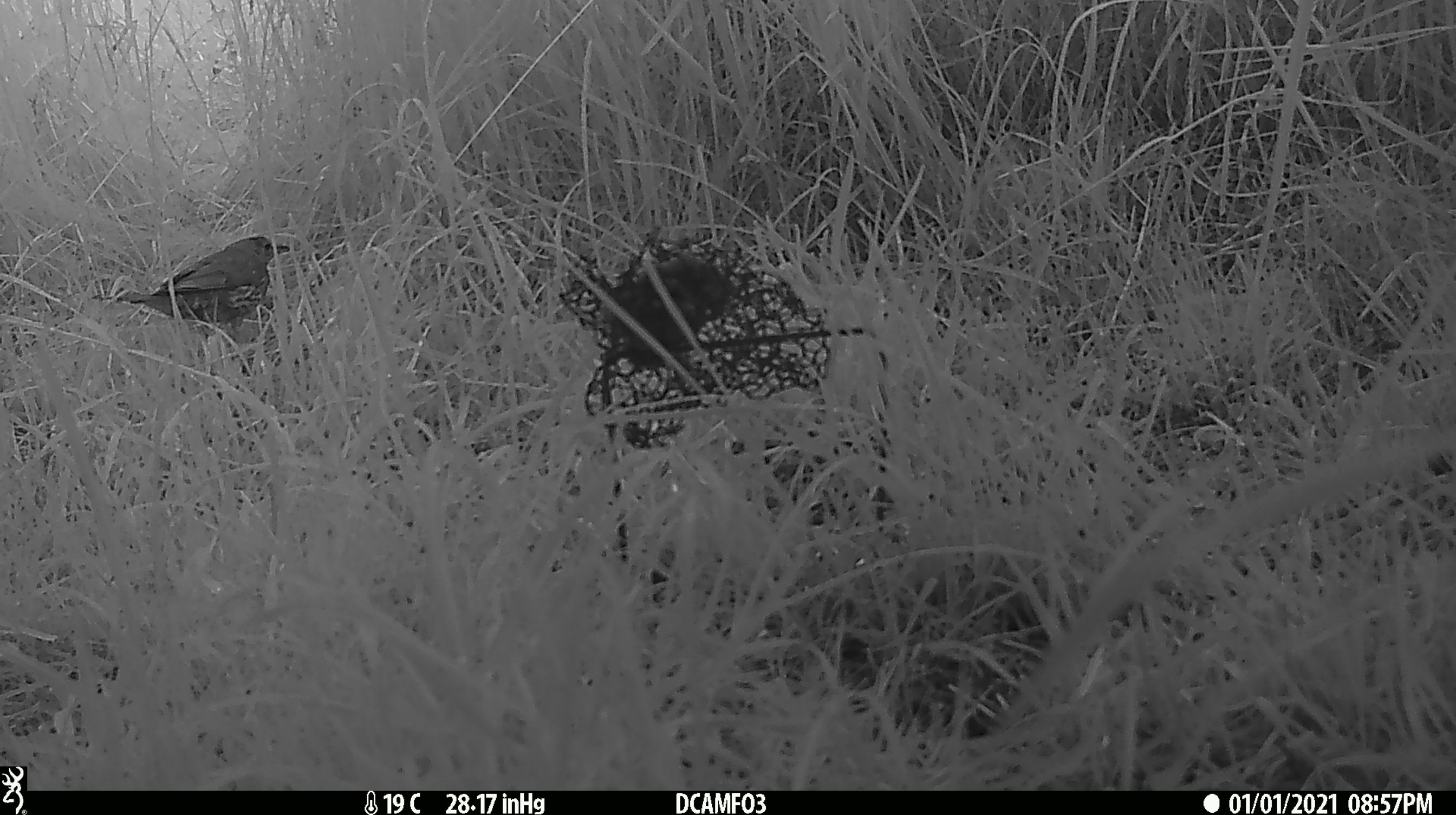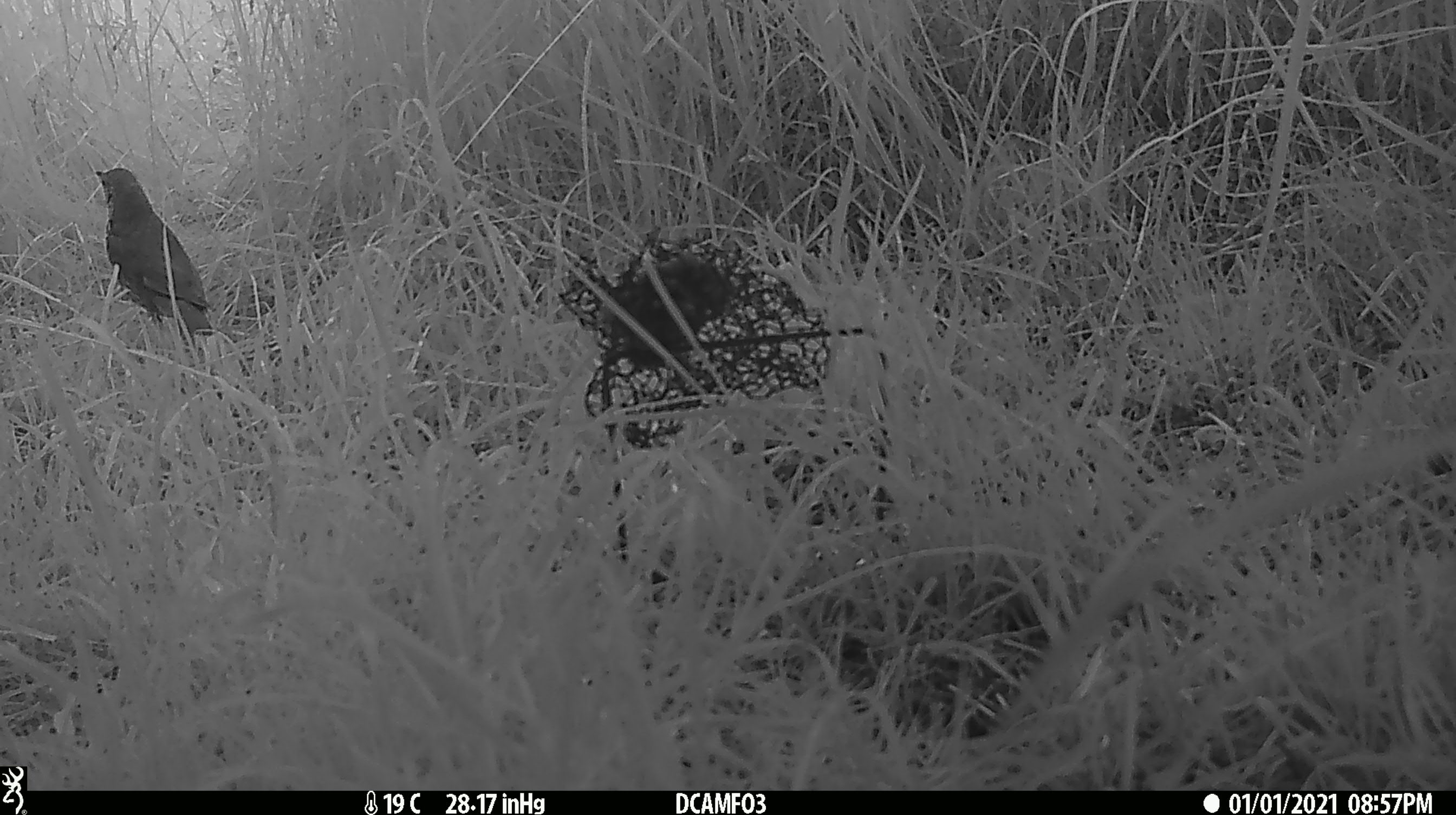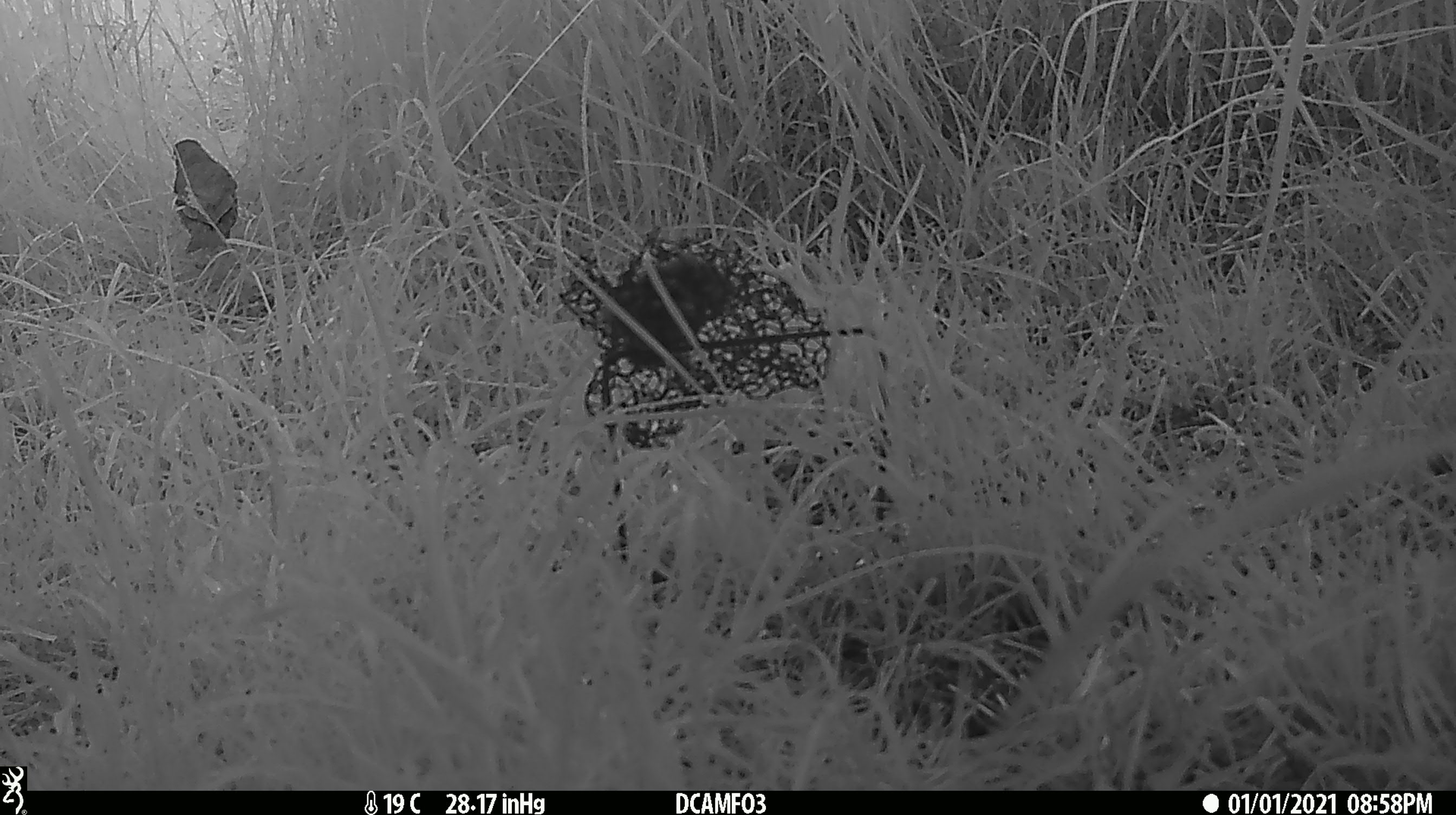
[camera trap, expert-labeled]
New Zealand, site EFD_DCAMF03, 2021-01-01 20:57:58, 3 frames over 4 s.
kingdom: Animalia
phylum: Chordata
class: Aves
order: Passeriformes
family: Turdidae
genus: Turdus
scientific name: Turdus philomelos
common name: song thrush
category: thrush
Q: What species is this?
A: Thrush (song thrush) (Turdus philomelos).